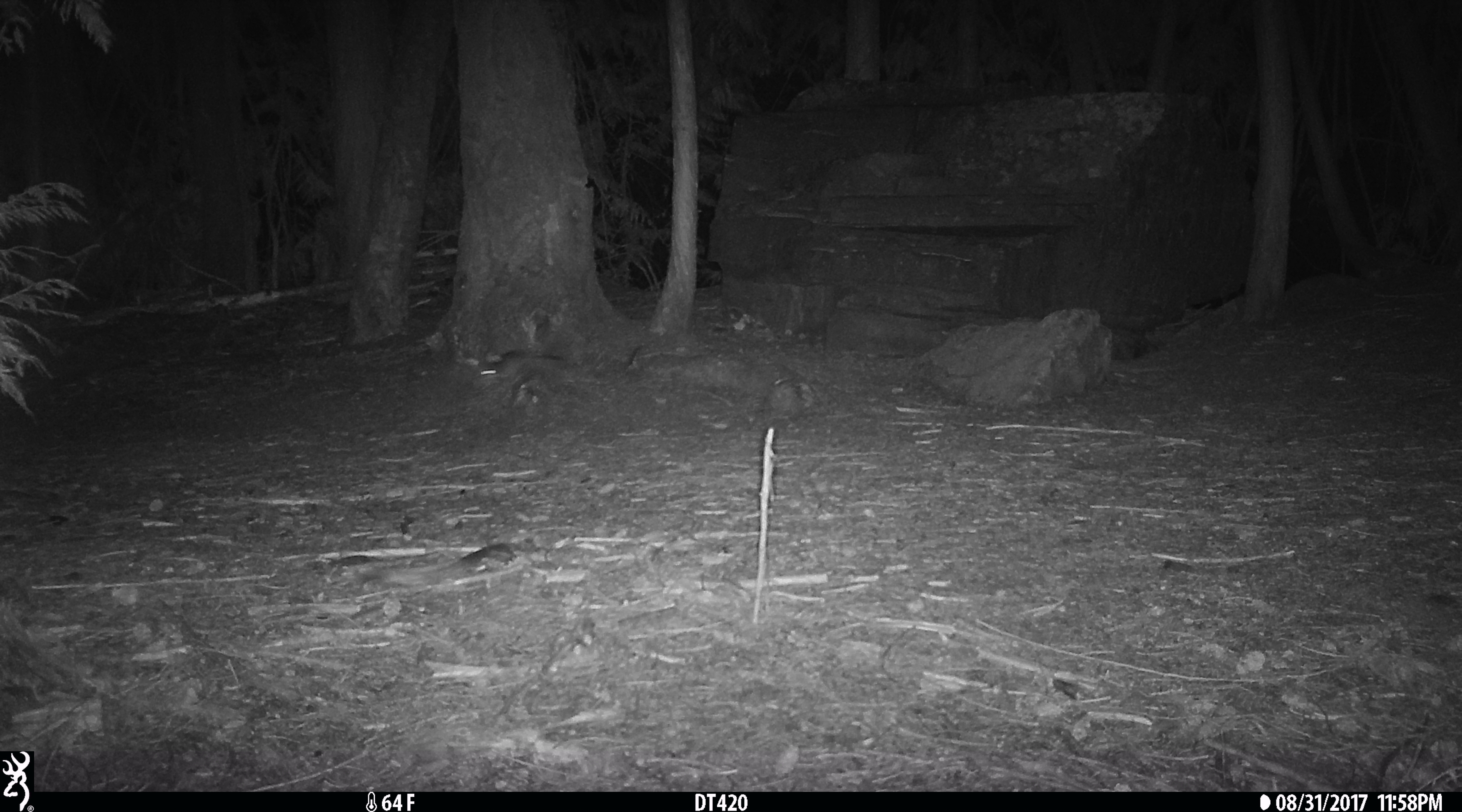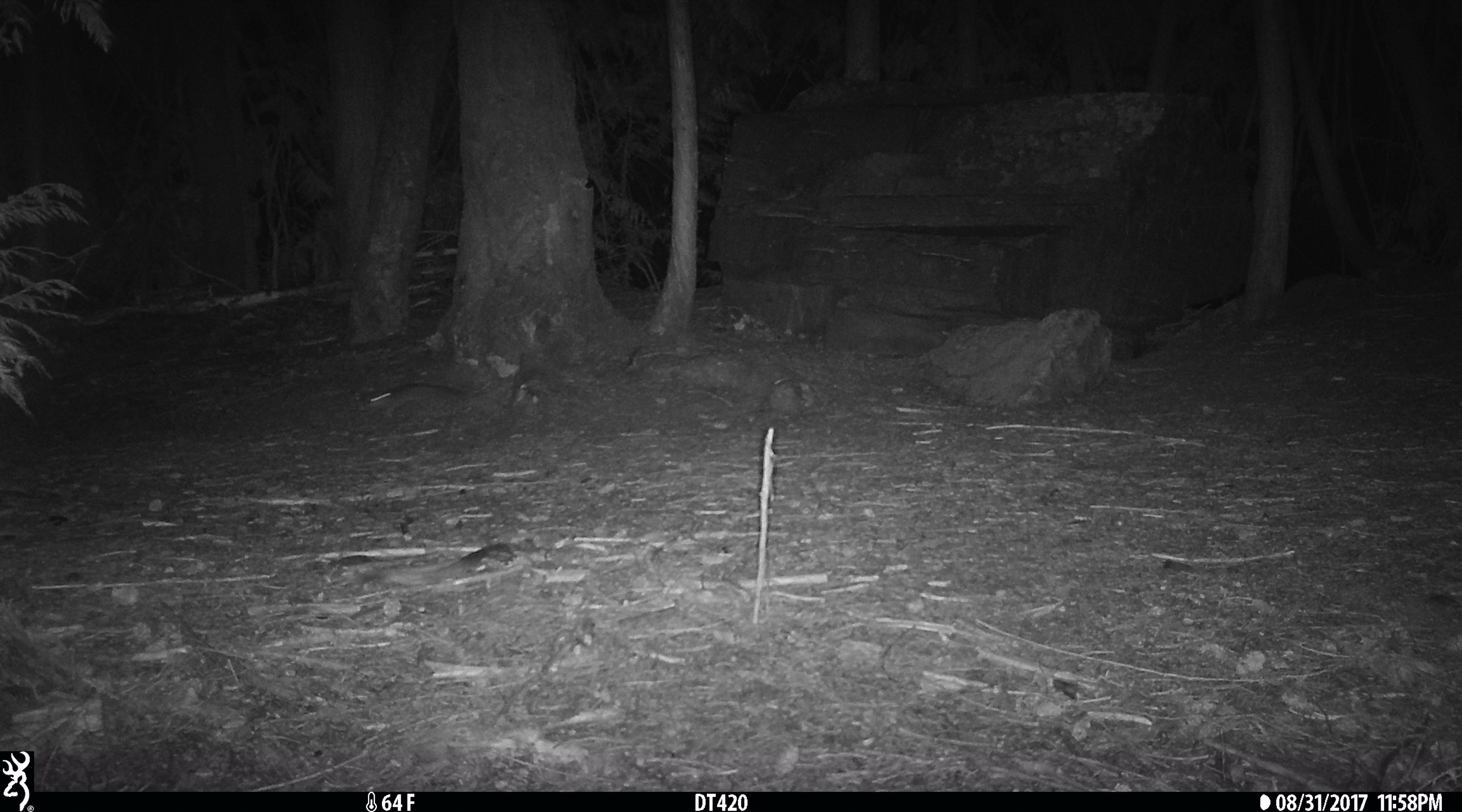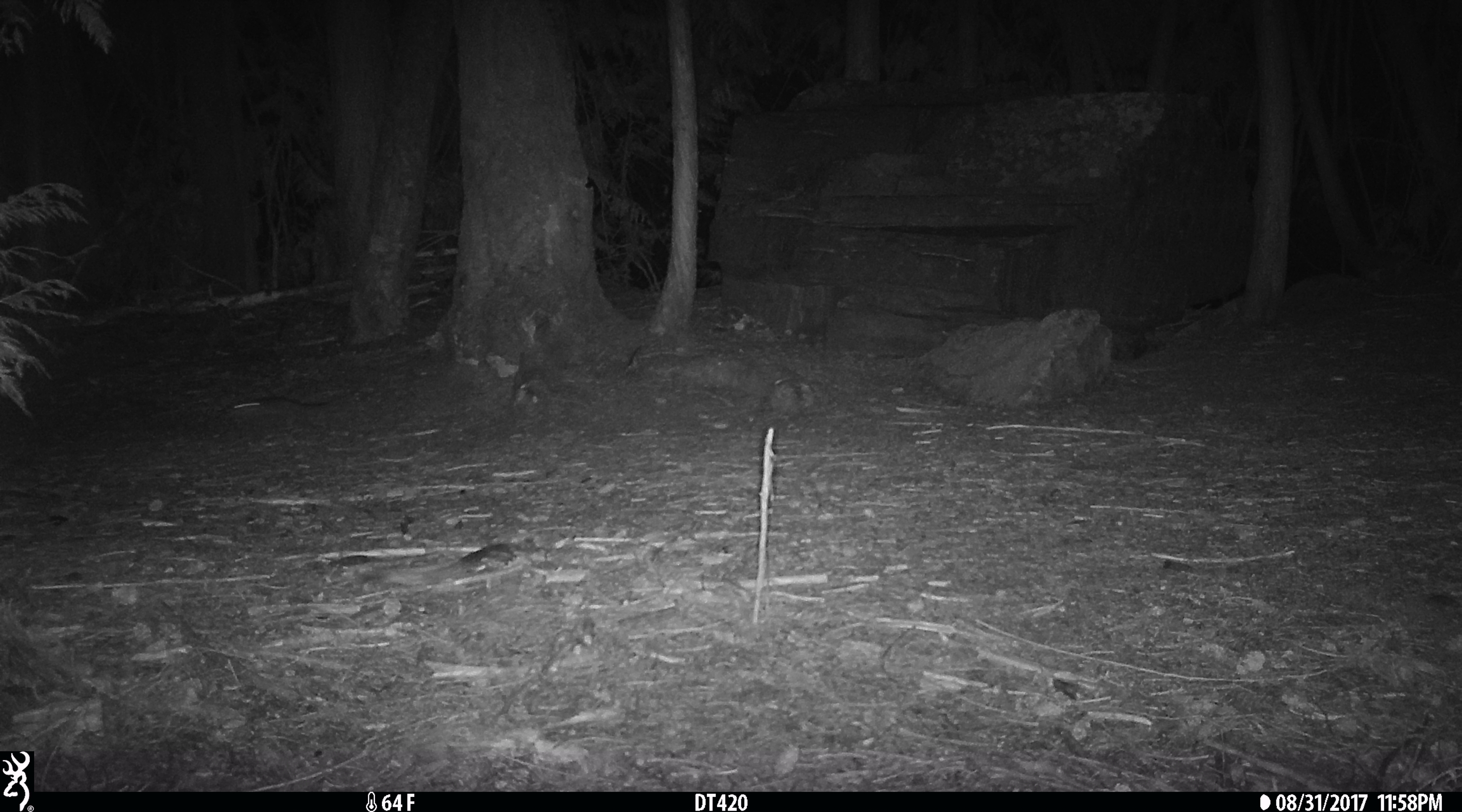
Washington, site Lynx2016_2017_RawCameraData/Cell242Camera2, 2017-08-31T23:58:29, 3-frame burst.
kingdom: Animalia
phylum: Chordata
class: Mammalia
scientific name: Mammalia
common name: small mammal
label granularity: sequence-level